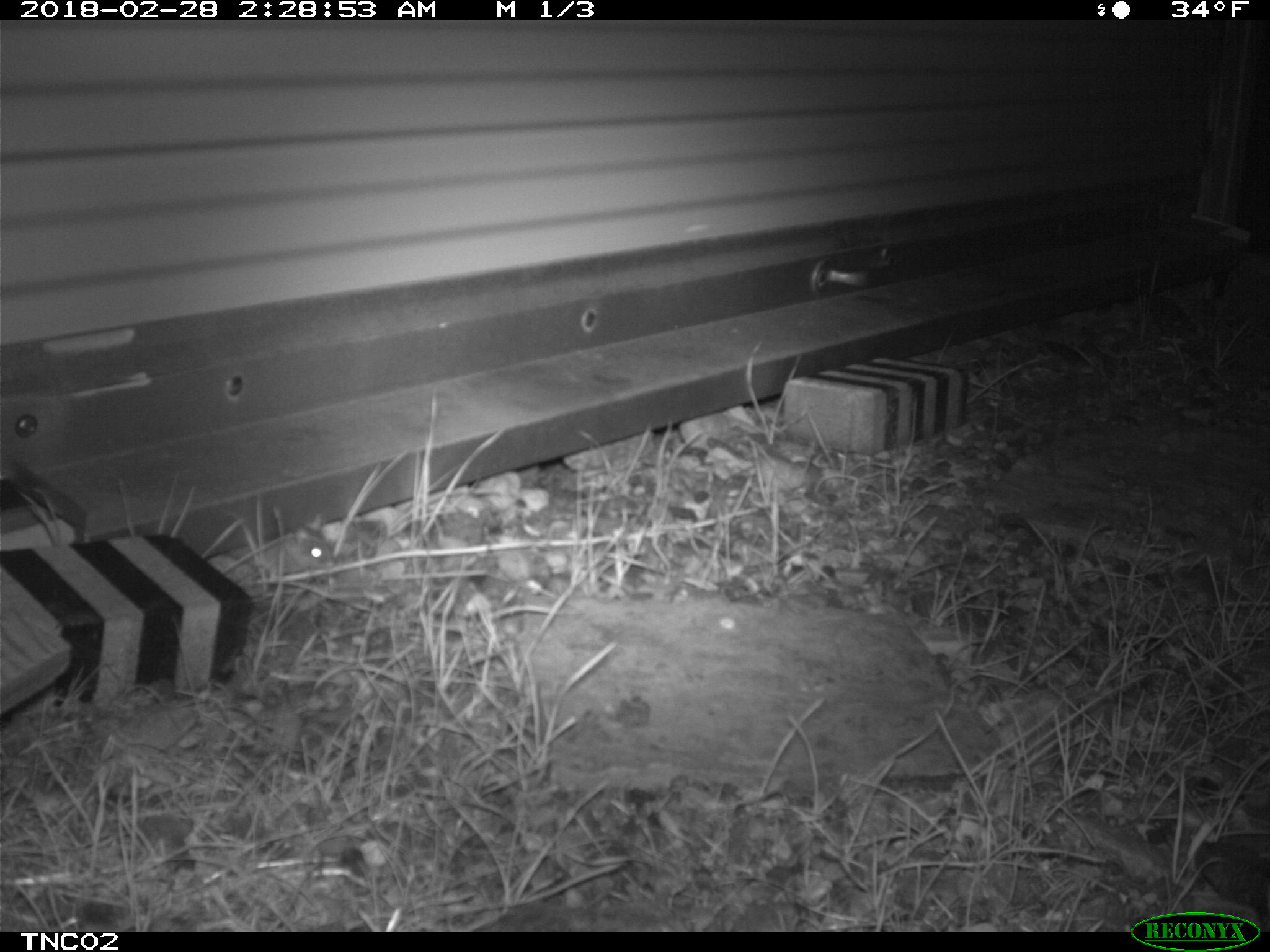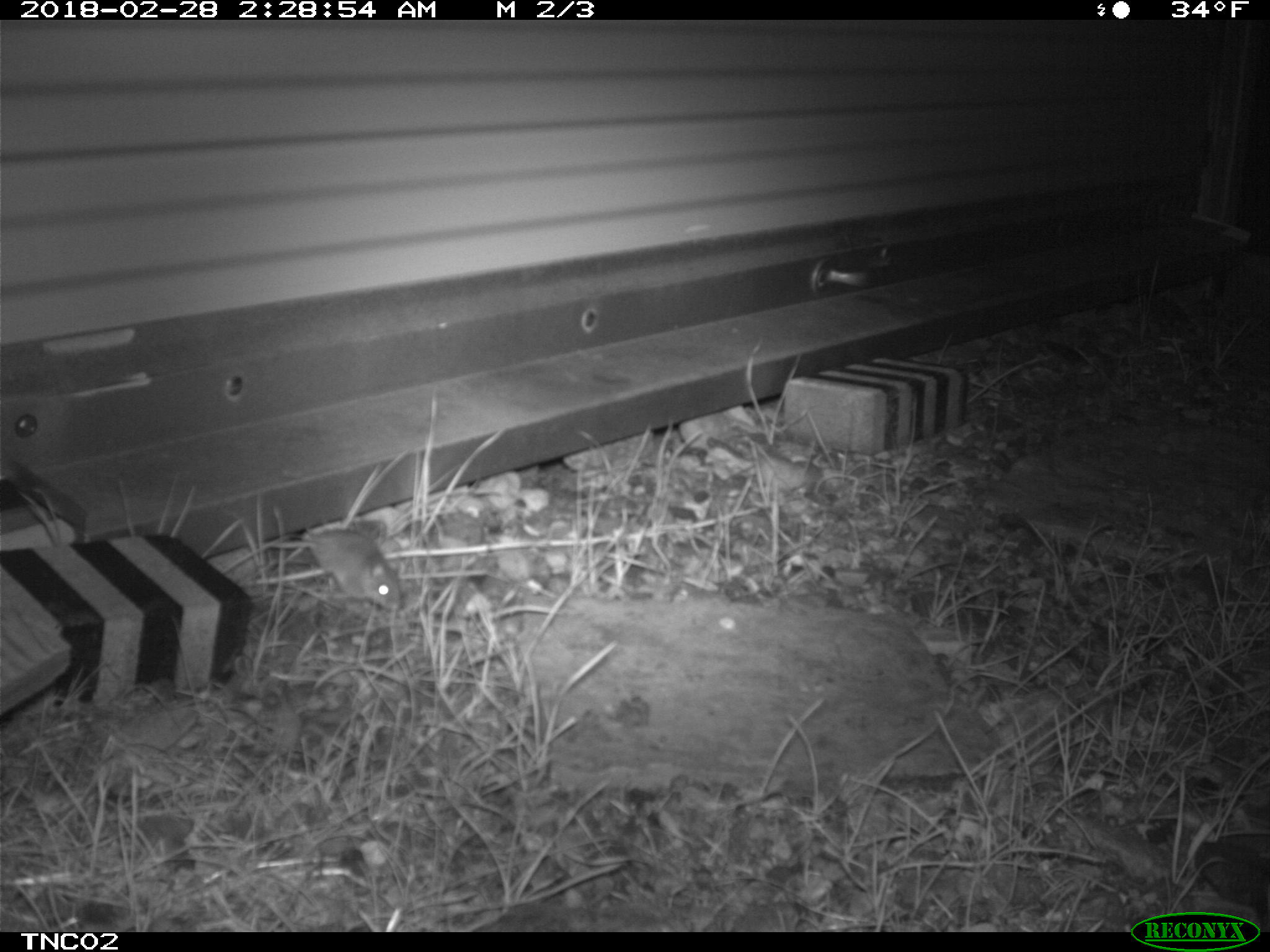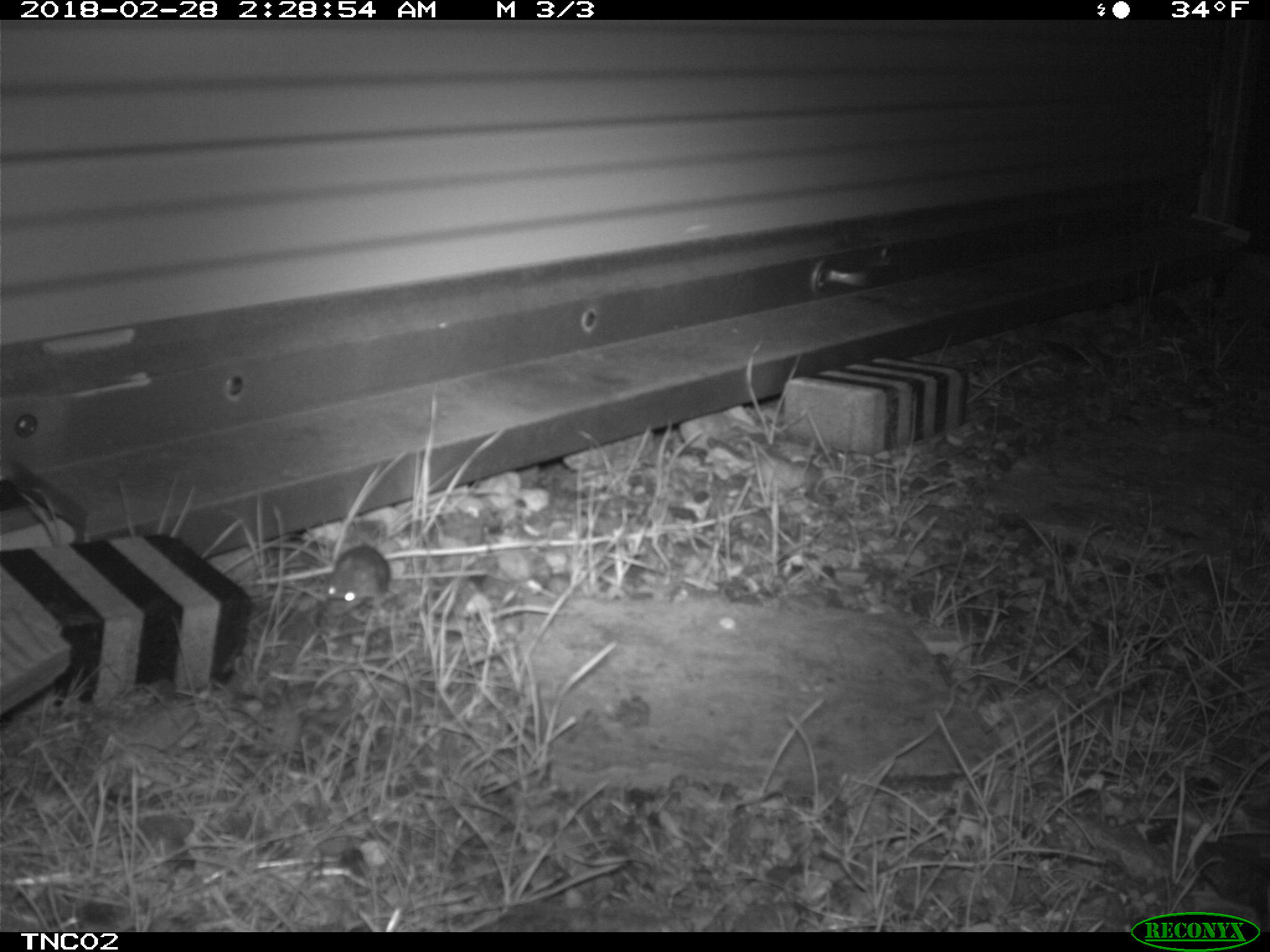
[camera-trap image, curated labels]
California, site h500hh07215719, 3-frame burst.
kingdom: Animalia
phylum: Chordata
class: Mammalia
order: Rodentia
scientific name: Rodentia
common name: rodent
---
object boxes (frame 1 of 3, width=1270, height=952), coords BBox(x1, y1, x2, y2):
rodent: BBox(275, 527, 336, 570)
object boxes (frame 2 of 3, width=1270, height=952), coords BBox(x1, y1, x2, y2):
rodent: BBox(264, 530, 401, 609)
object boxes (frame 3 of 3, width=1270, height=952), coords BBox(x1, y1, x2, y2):
rodent: BBox(325, 543, 390, 607)